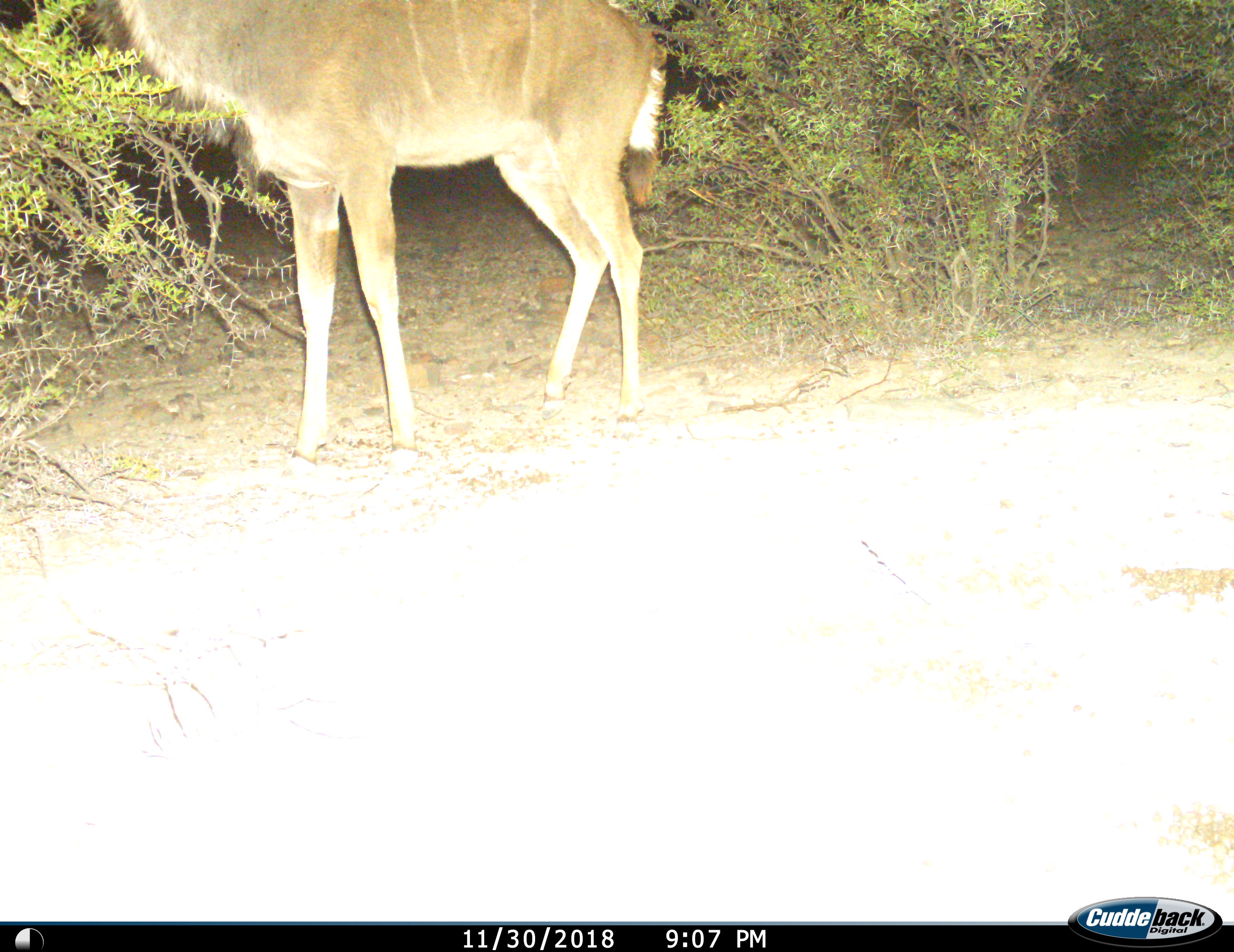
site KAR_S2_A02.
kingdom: Animalia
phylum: Chordata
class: Mammalia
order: Artiodactyla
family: Bovidae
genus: Tragelaphus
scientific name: Tragelaphus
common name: kudu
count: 1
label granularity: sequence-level